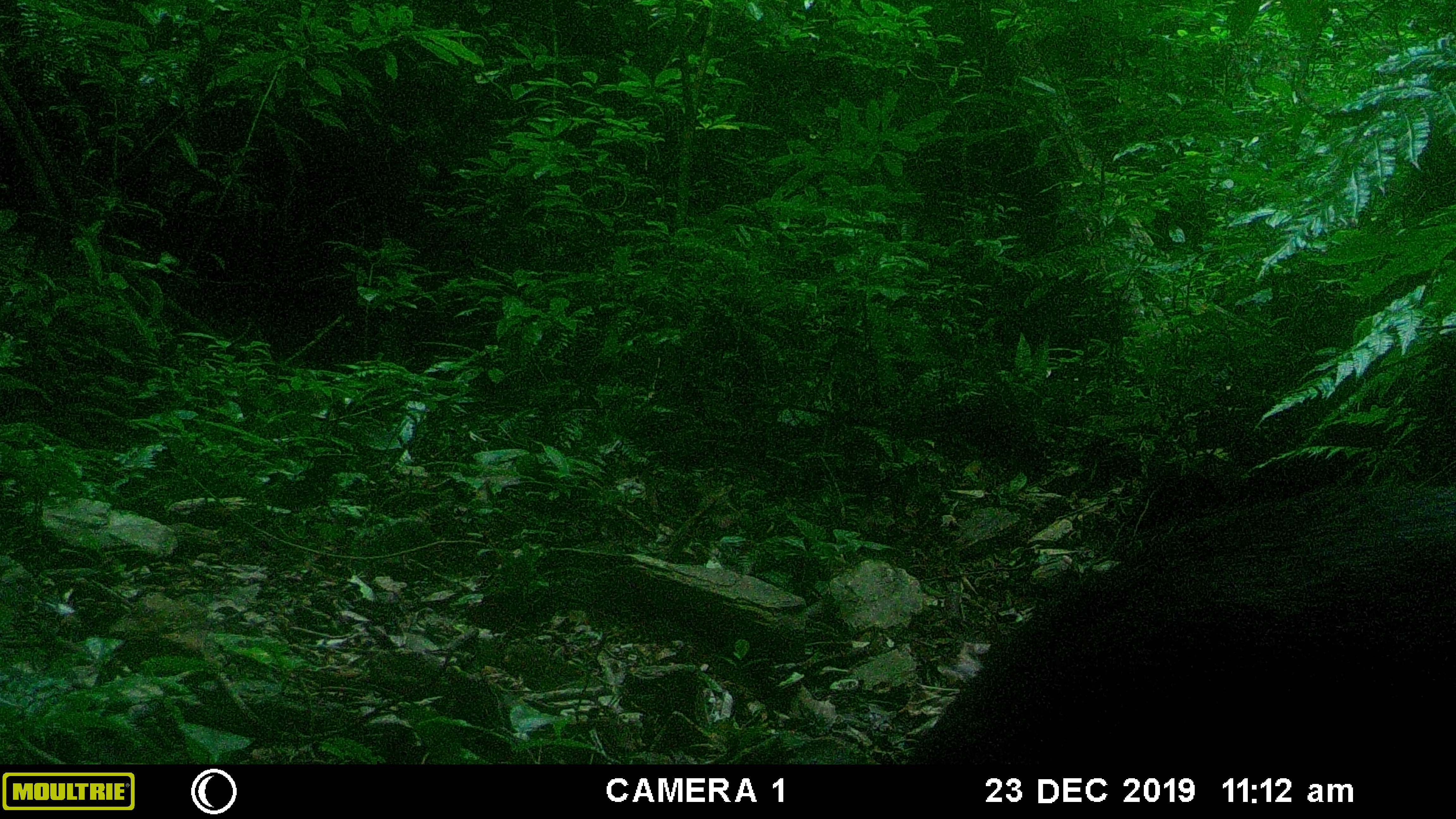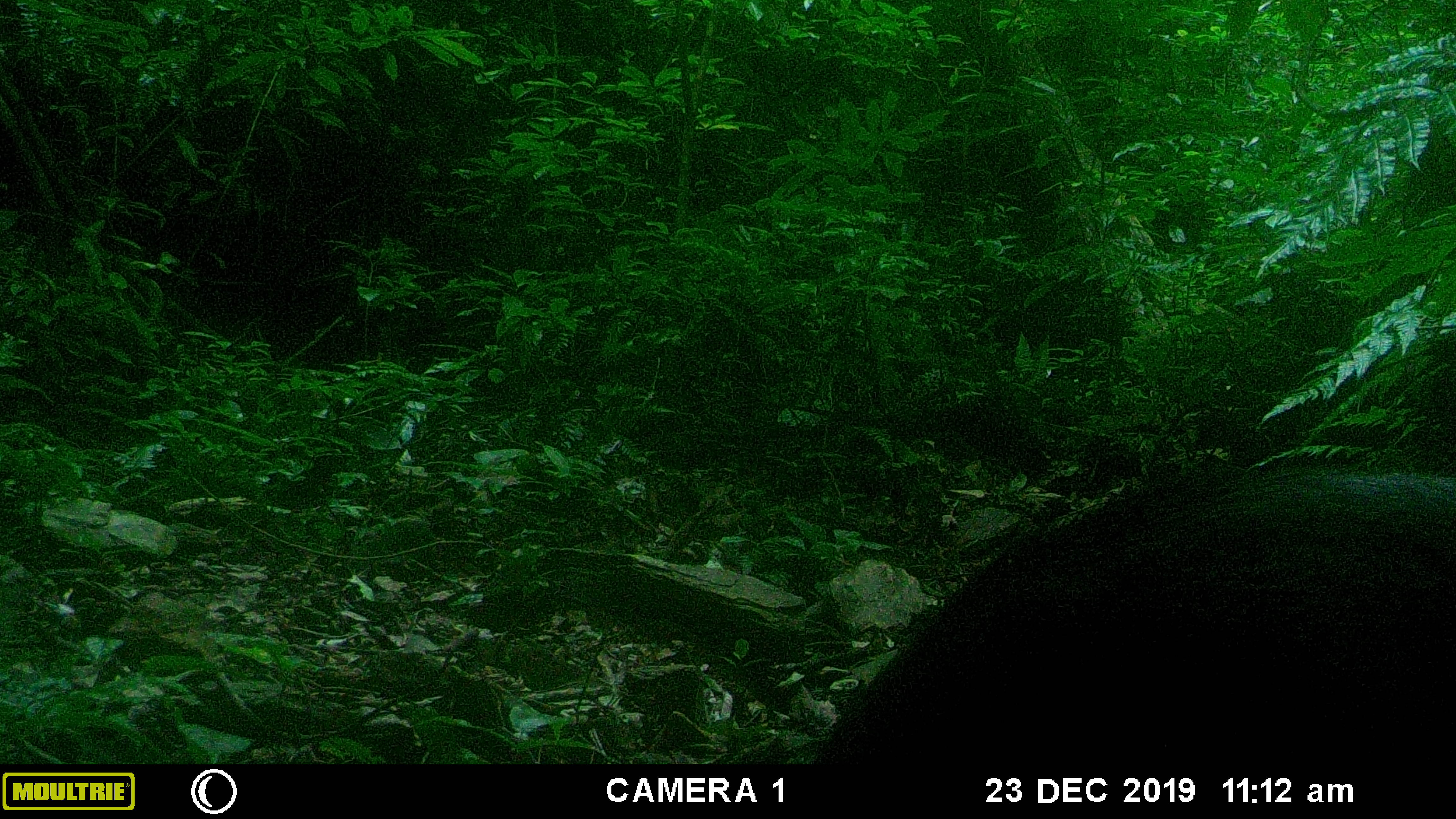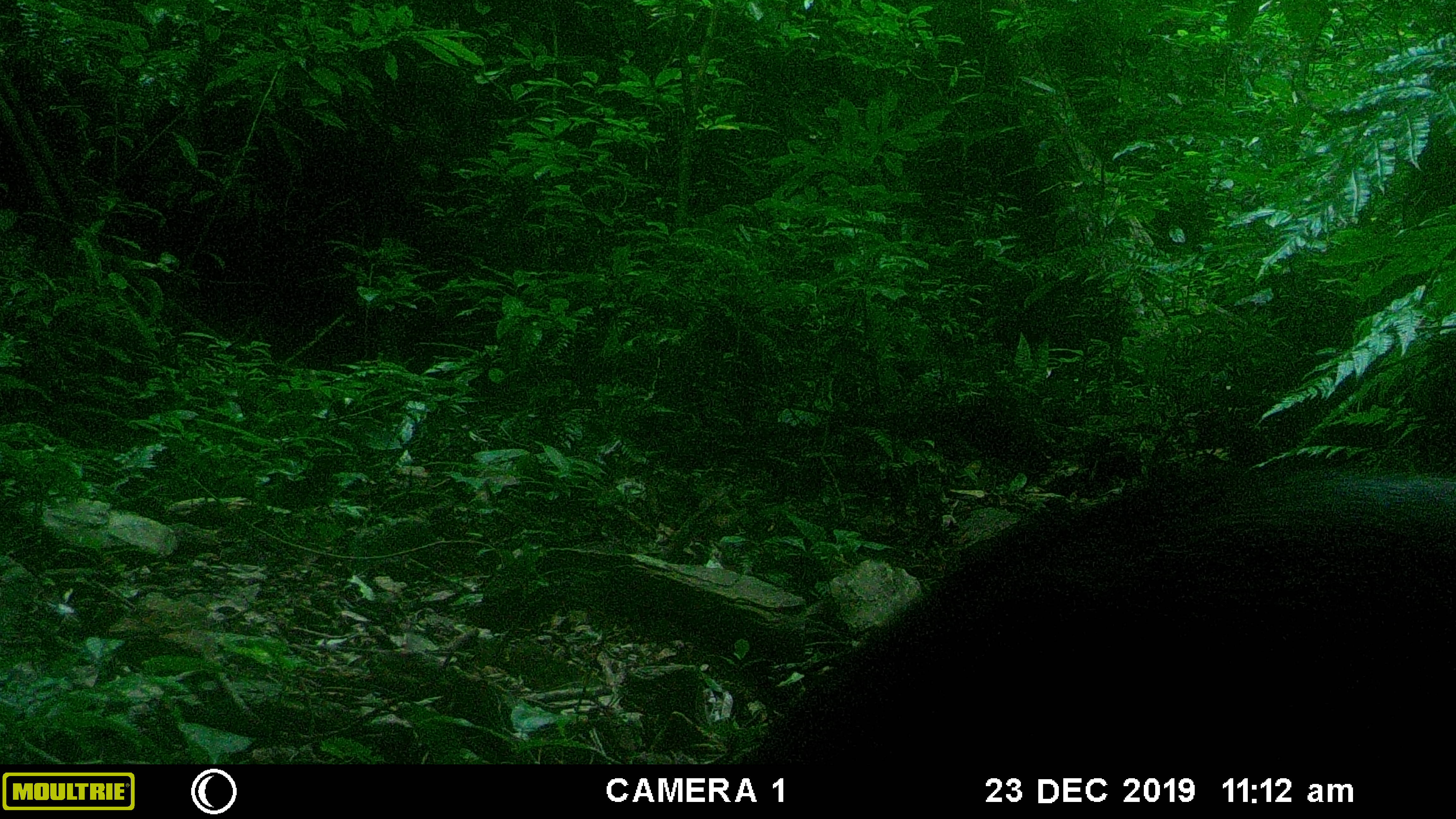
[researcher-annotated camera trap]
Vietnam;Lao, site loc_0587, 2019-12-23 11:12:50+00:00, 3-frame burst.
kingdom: Animalia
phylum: Chordata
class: Mammalia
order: Artiodactyla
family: Suidae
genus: Sus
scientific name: Sus scrofa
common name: eurasian wild pig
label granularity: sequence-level